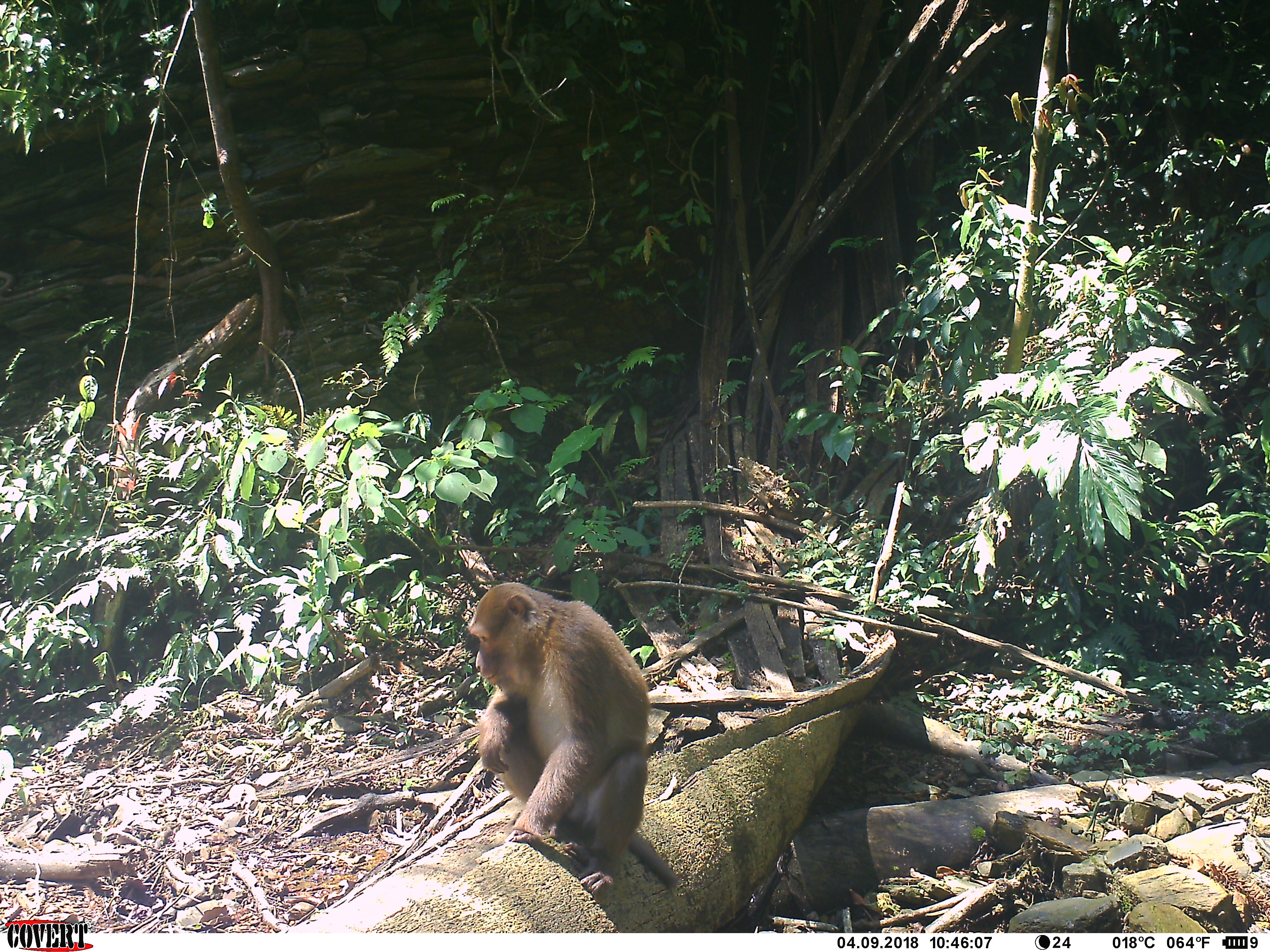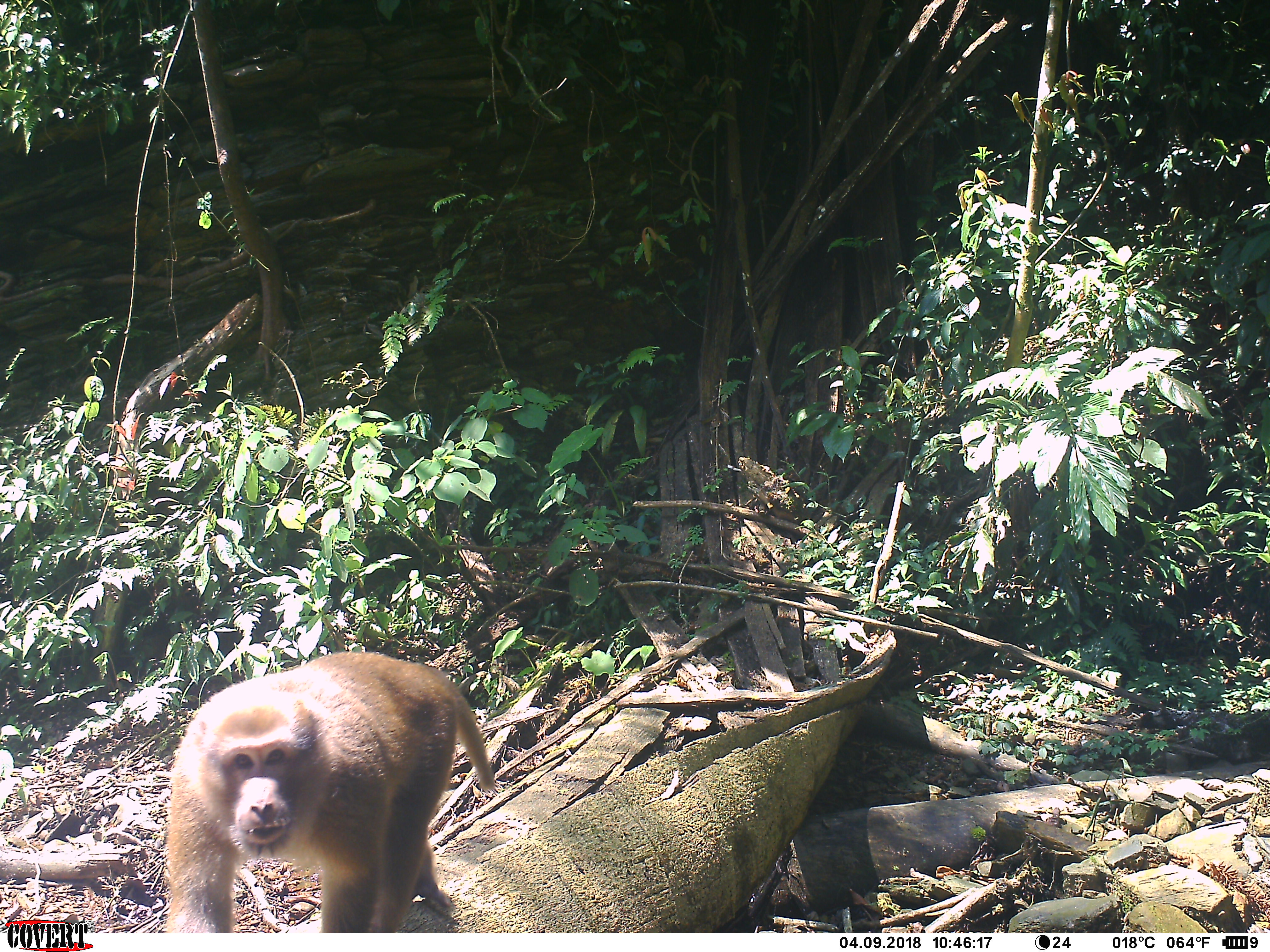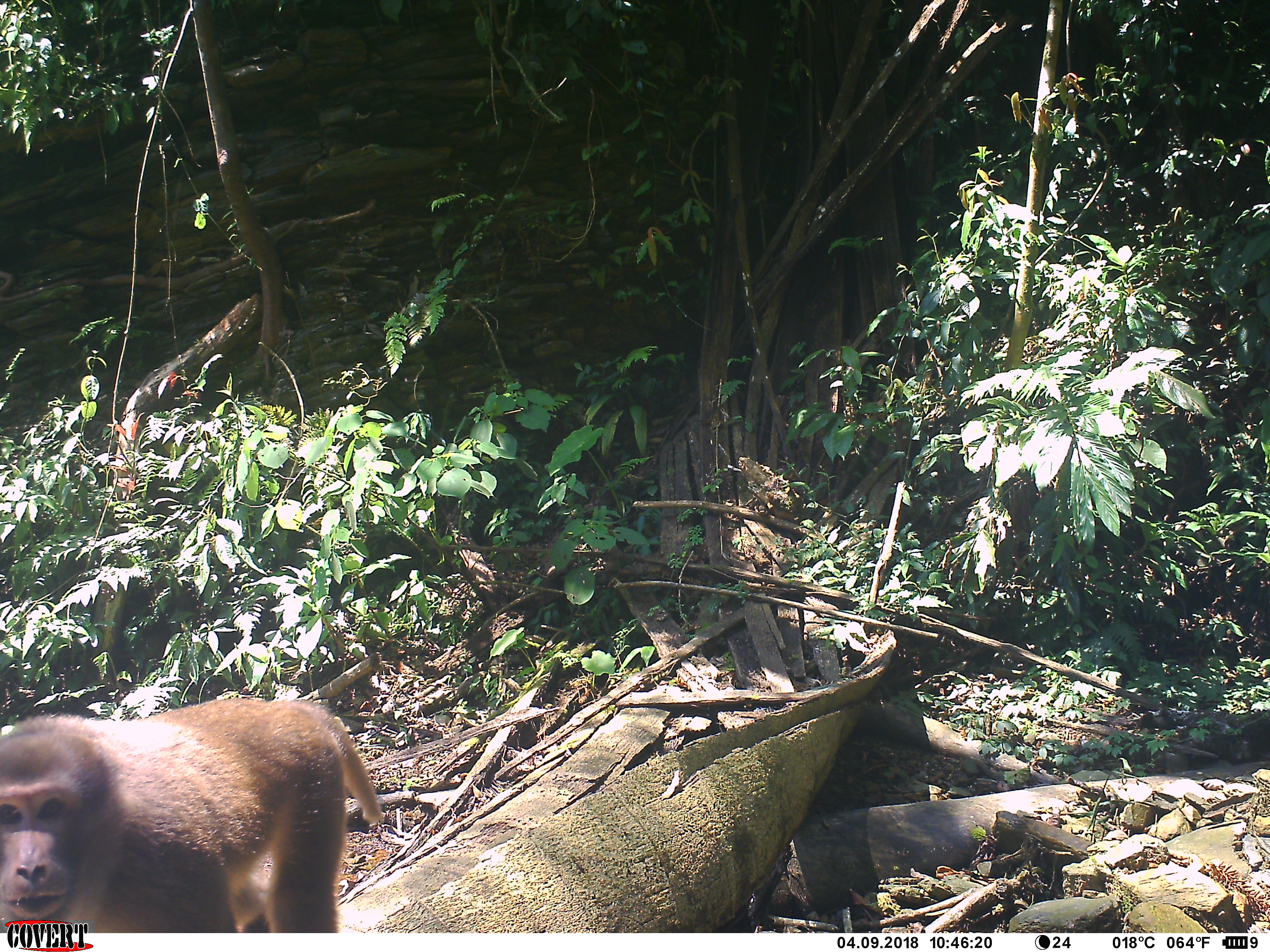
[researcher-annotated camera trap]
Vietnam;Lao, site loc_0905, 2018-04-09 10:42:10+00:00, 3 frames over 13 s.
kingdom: Animalia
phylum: Chordata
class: Mammalia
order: Primates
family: Cercopithecidae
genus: Macaca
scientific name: Macaca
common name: macaque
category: macaque not stump tailed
Macaque not stump tailed (macaque) (Macaca). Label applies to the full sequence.